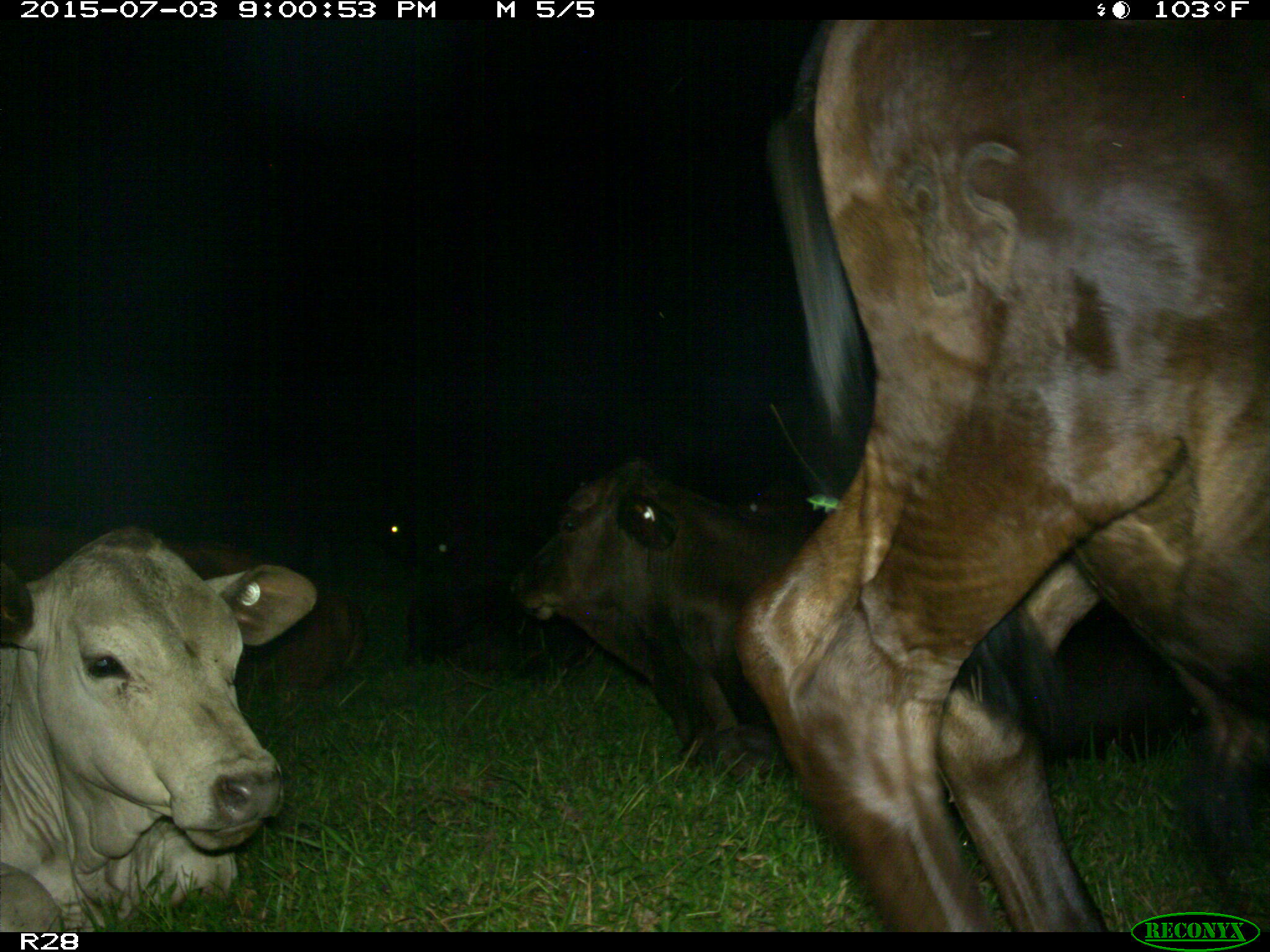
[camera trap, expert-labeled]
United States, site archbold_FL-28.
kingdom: Animalia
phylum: Chordata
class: Mammalia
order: Artiodactyla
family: Bovidae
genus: Bos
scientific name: Bos taurus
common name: domestic cow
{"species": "Bos taurus (domestic cow)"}